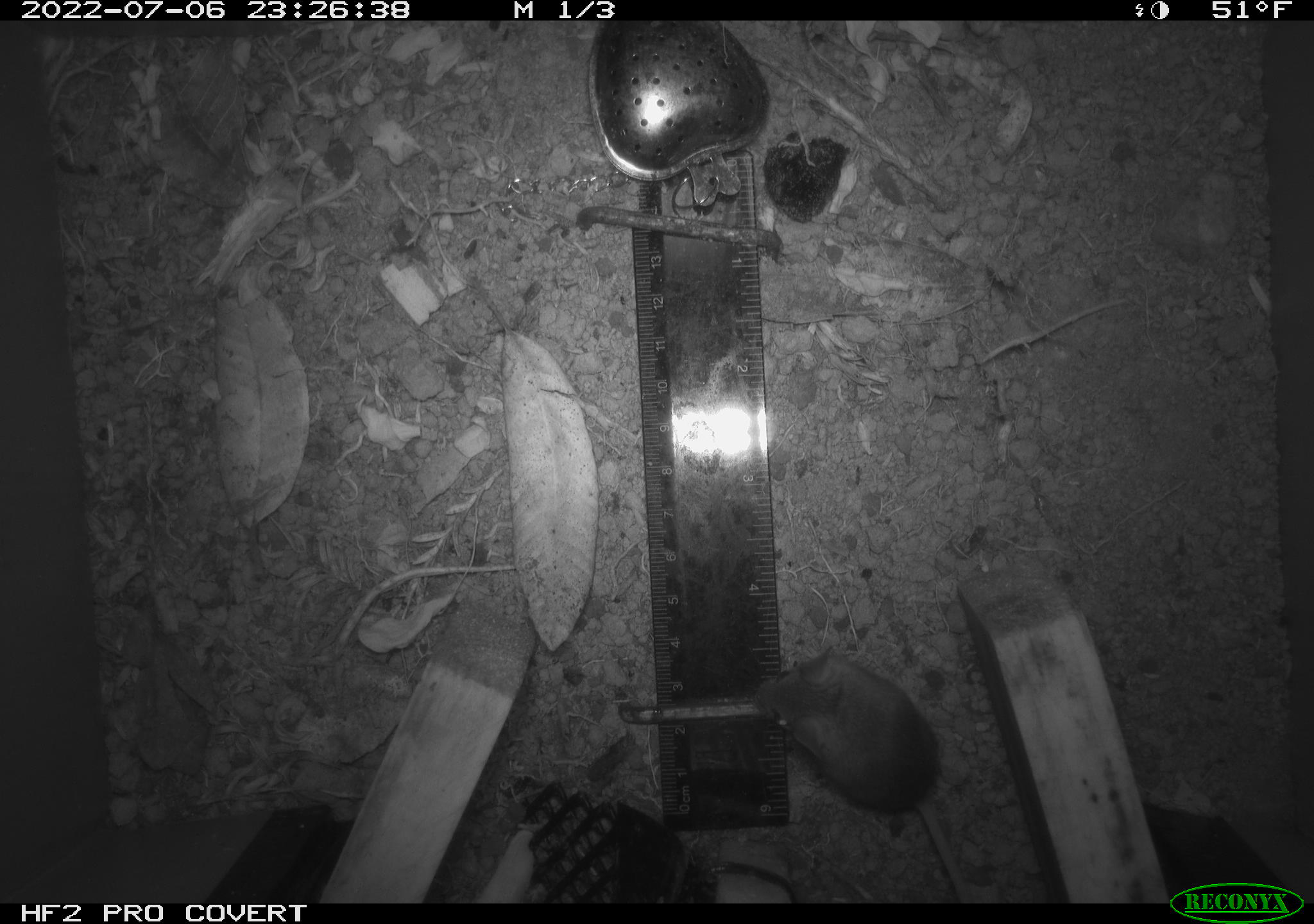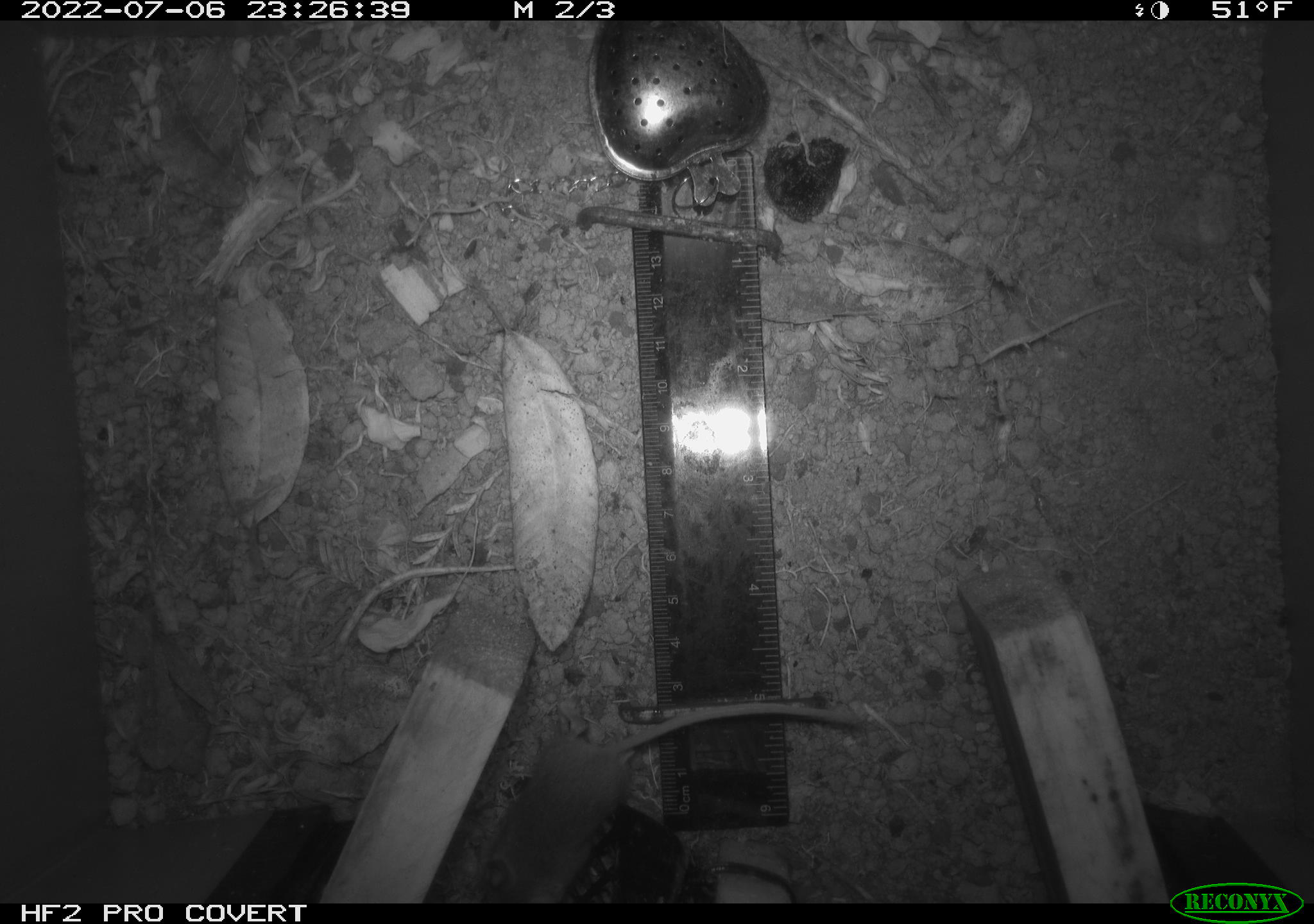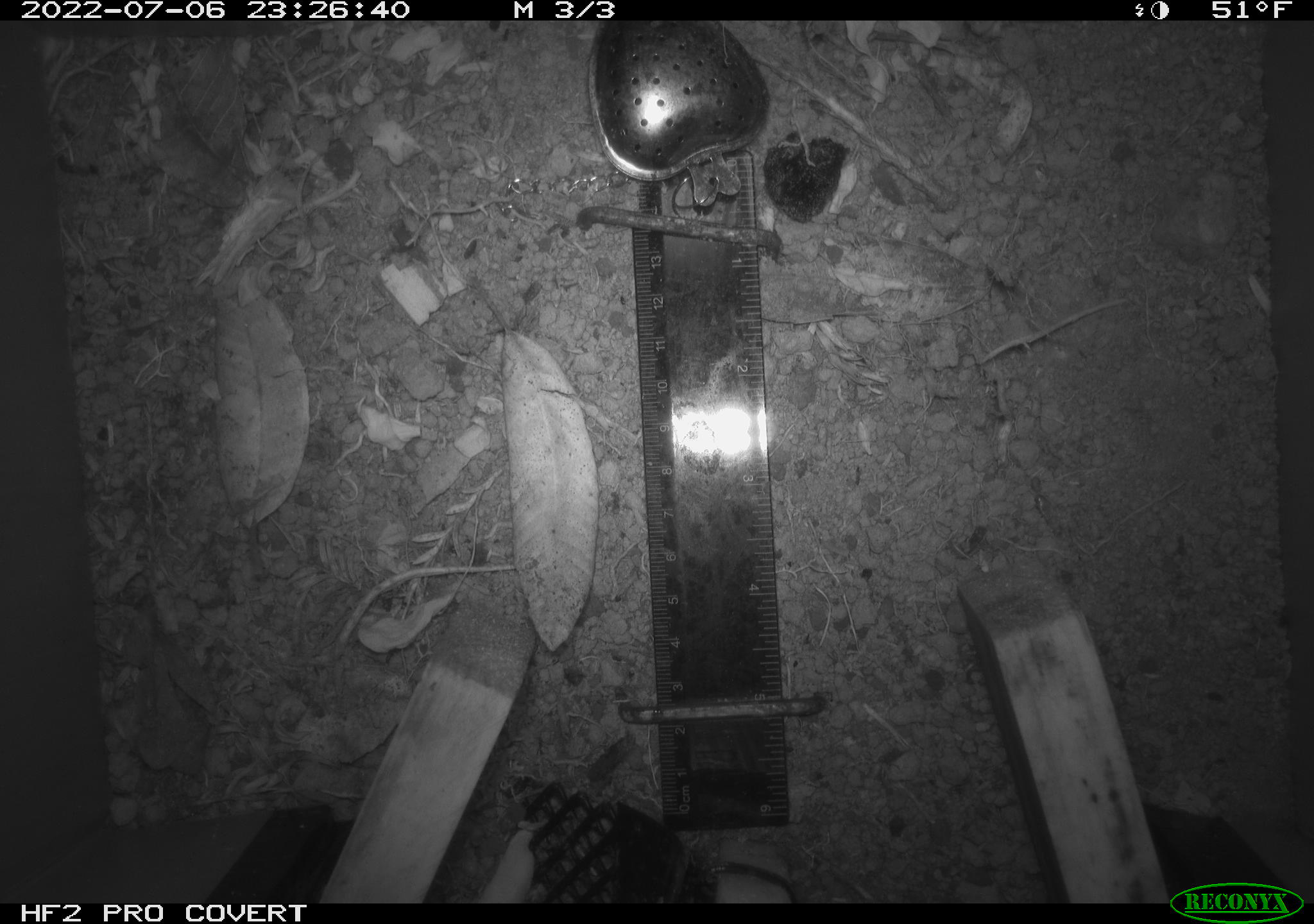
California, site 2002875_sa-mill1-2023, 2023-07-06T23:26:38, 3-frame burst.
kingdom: Animalia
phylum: Chordata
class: Mammalia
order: Rodentia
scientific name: Rodentia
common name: mouse species